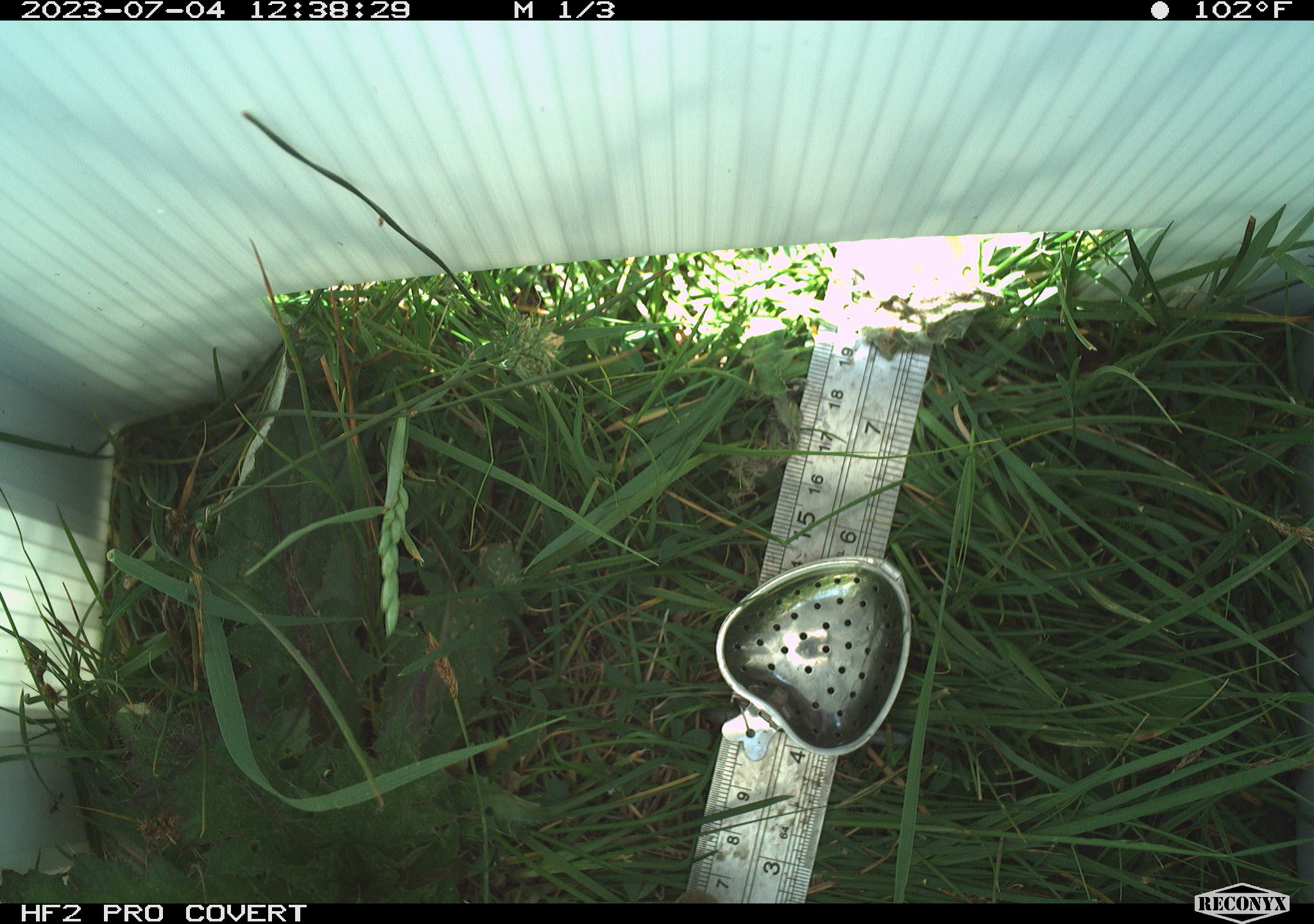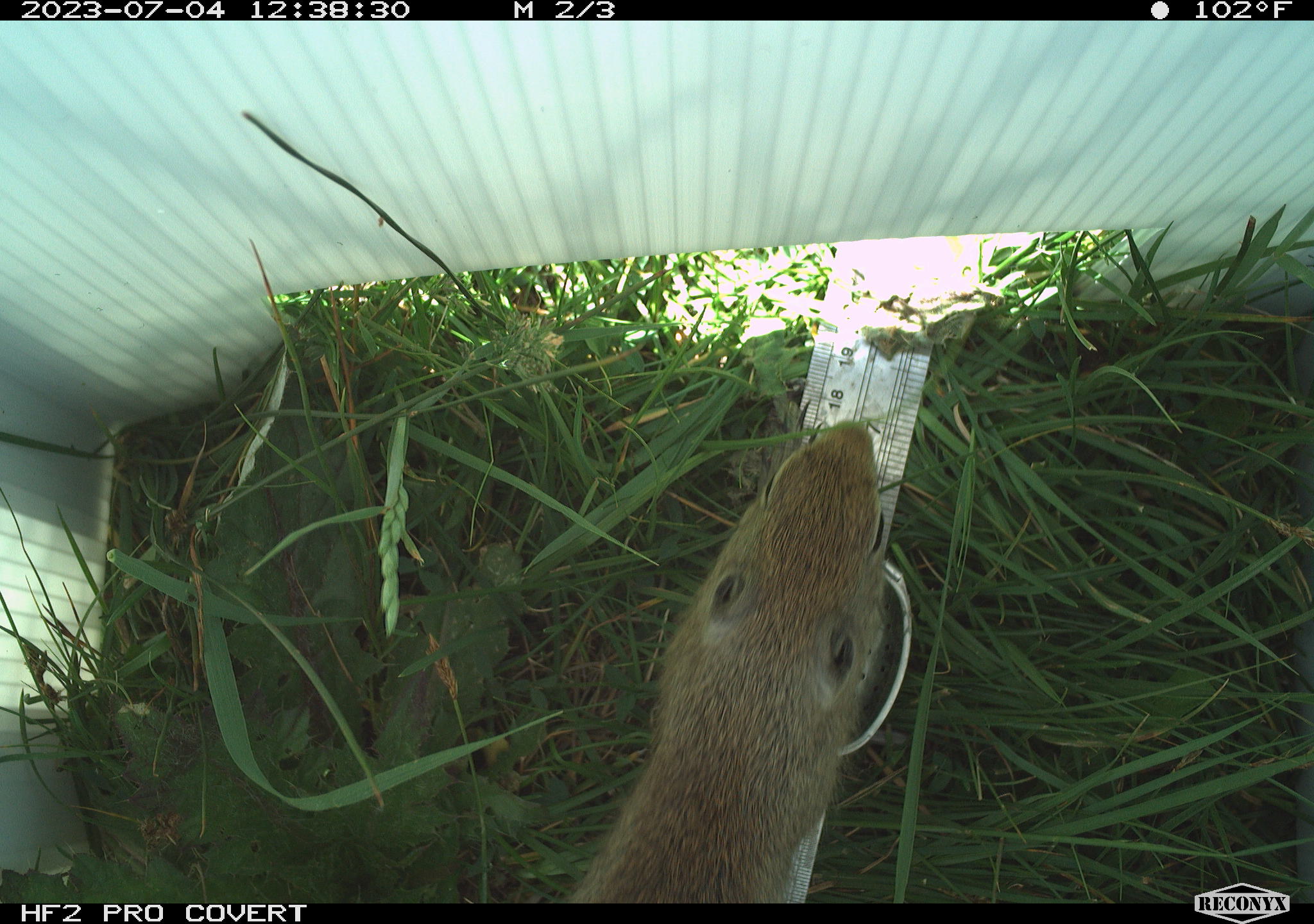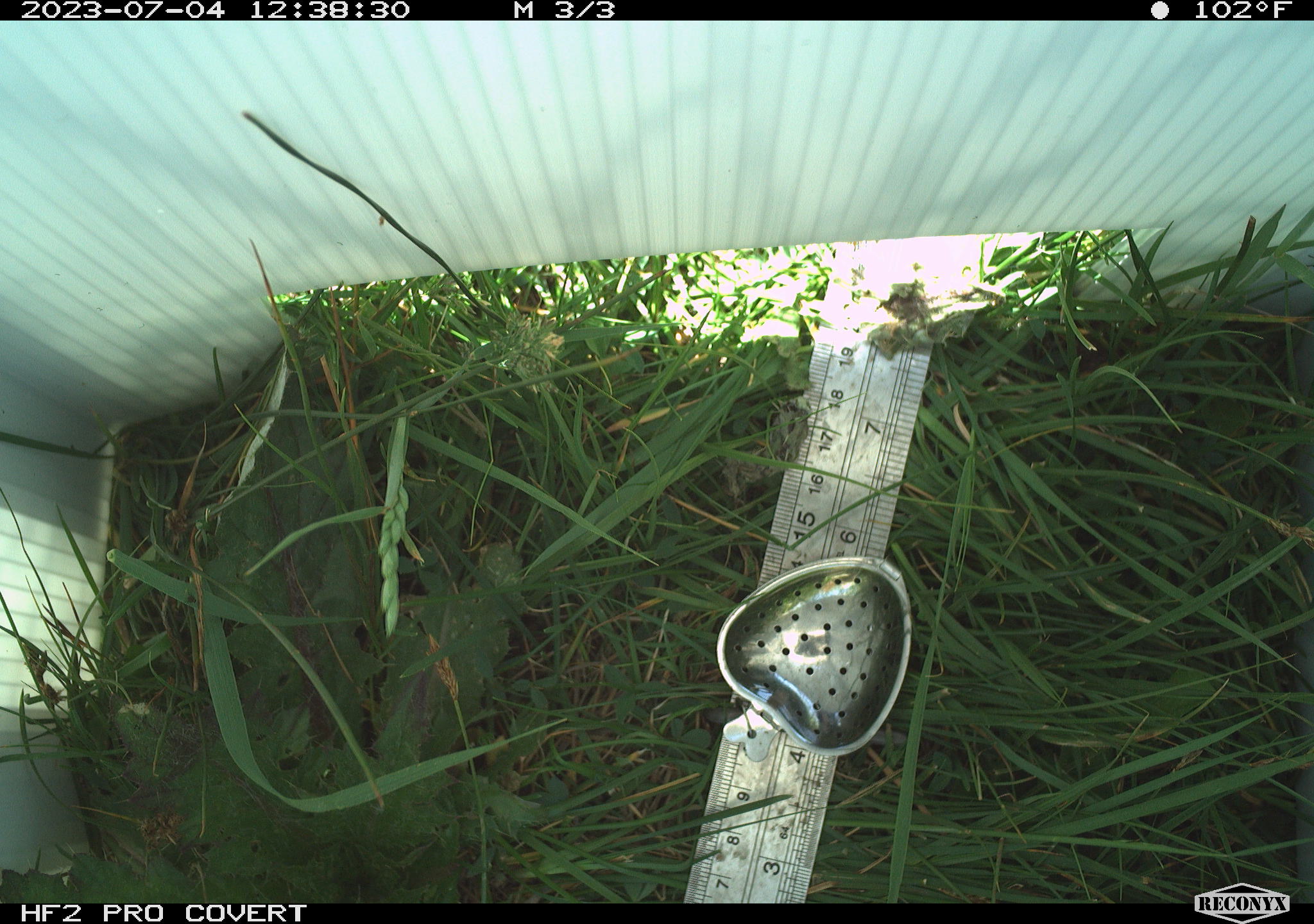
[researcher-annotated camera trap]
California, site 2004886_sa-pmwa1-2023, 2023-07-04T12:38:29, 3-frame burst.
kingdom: Animalia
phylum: Chordata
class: Mammalia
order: Rodentia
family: Sciuridae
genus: Urocitellus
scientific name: Urocitellus beldingi beldingi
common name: belding's ground squirrel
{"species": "belding's ground squirrel (Urocitellus beldingi beldingi)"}